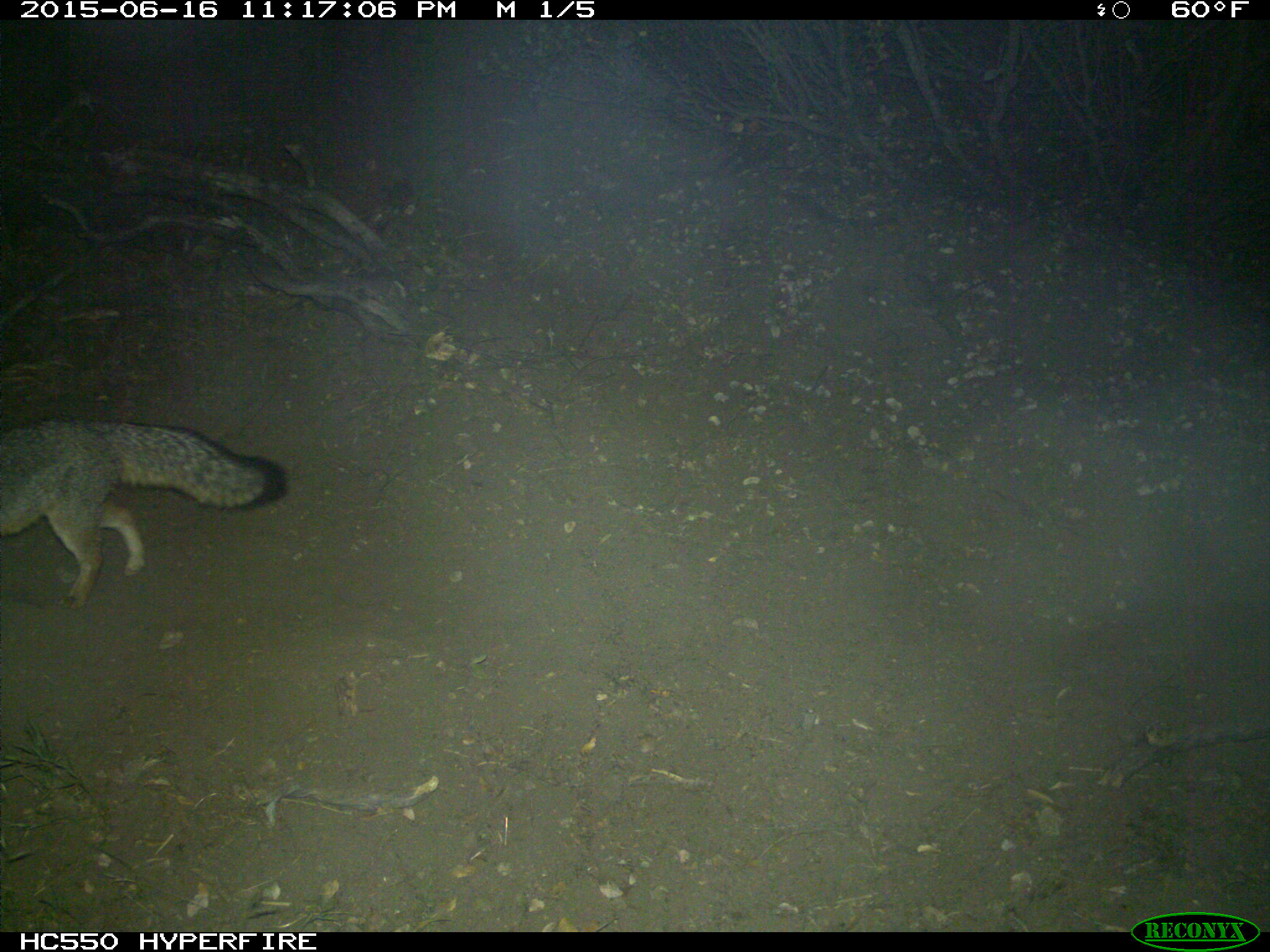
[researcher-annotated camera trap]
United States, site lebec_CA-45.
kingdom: Animalia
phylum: Chordata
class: Mammalia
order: Carnivora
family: Canidae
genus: Urocyon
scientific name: Urocyon cinereoargenteus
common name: gray fox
Urocyon cinereoargenteus (gray fox).